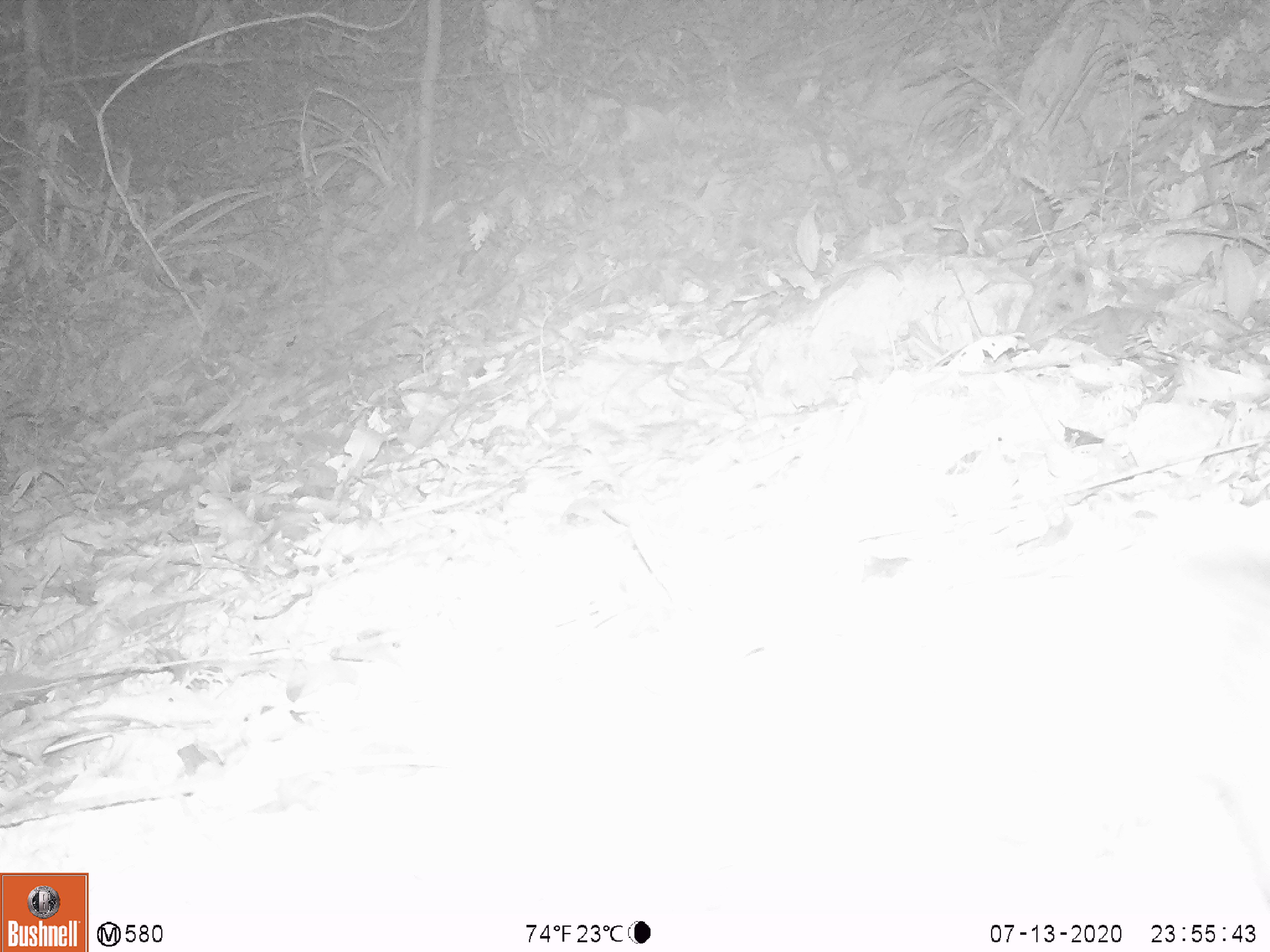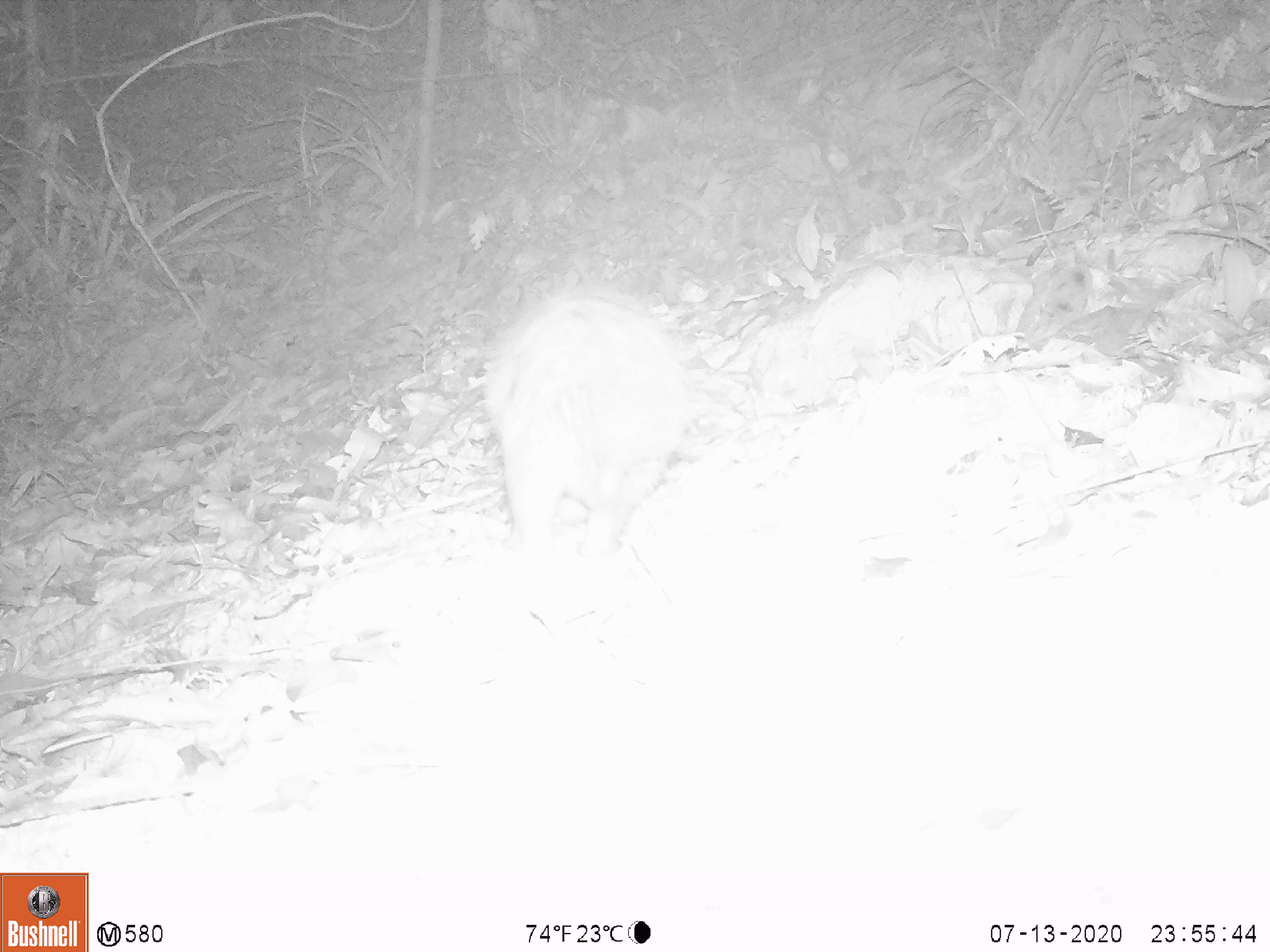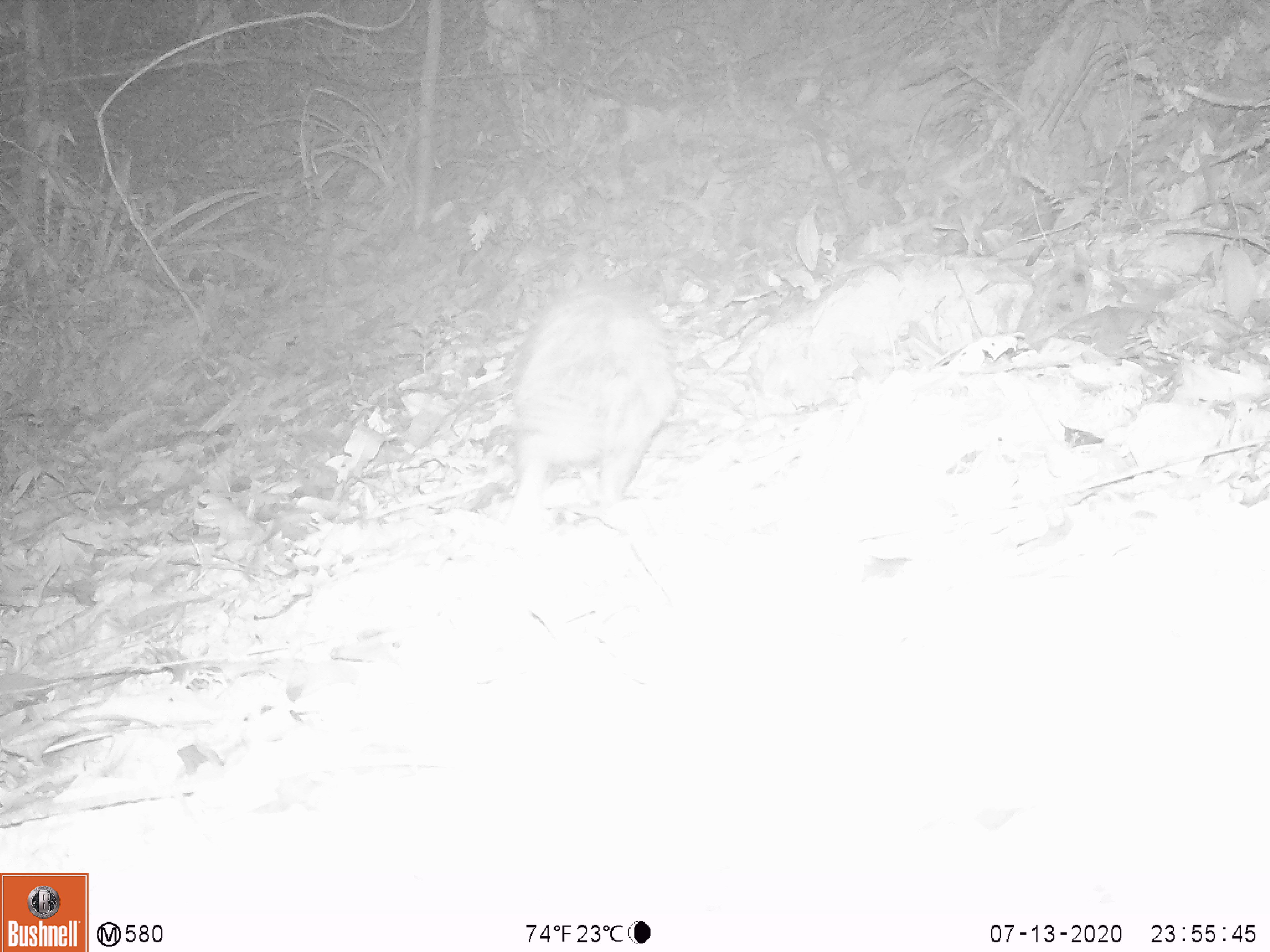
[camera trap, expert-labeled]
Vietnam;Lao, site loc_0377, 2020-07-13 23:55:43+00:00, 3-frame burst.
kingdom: Animalia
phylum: Chordata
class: Mammalia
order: Rodentia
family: Hystricidae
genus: Atherurus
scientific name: Atherurus macrourus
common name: asiatic brush-tailed porcupine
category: asiatic brush tailed porcupine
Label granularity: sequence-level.